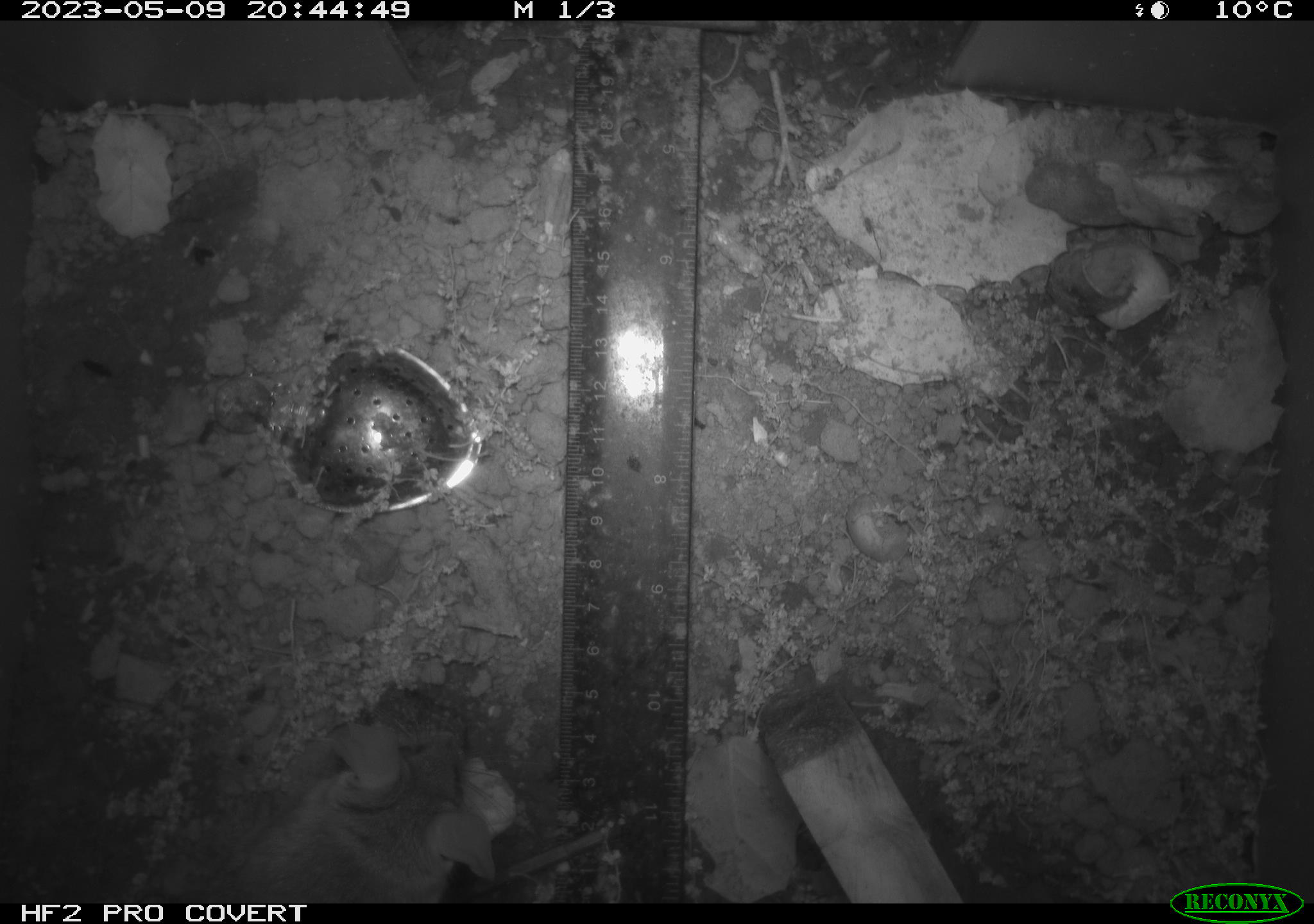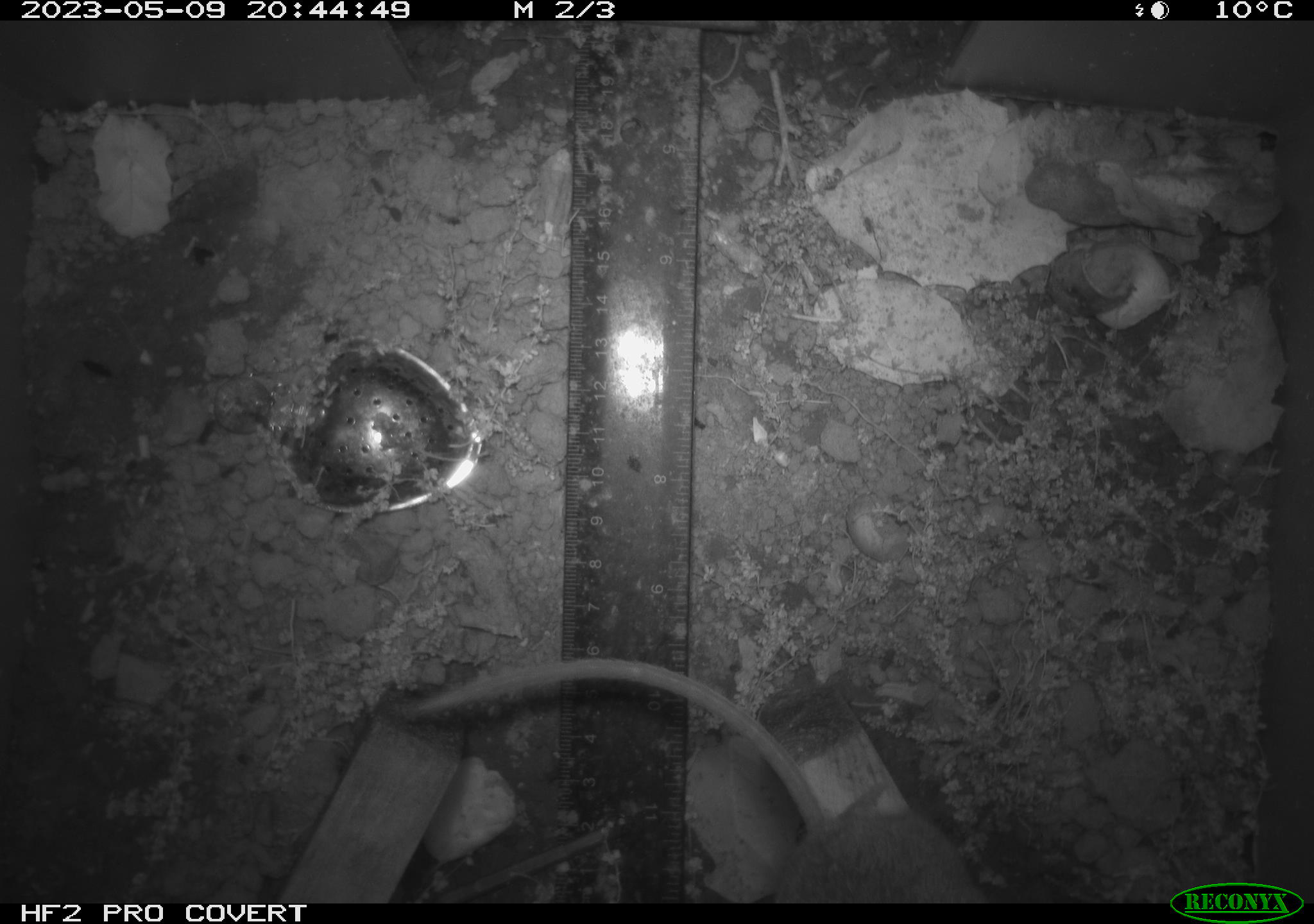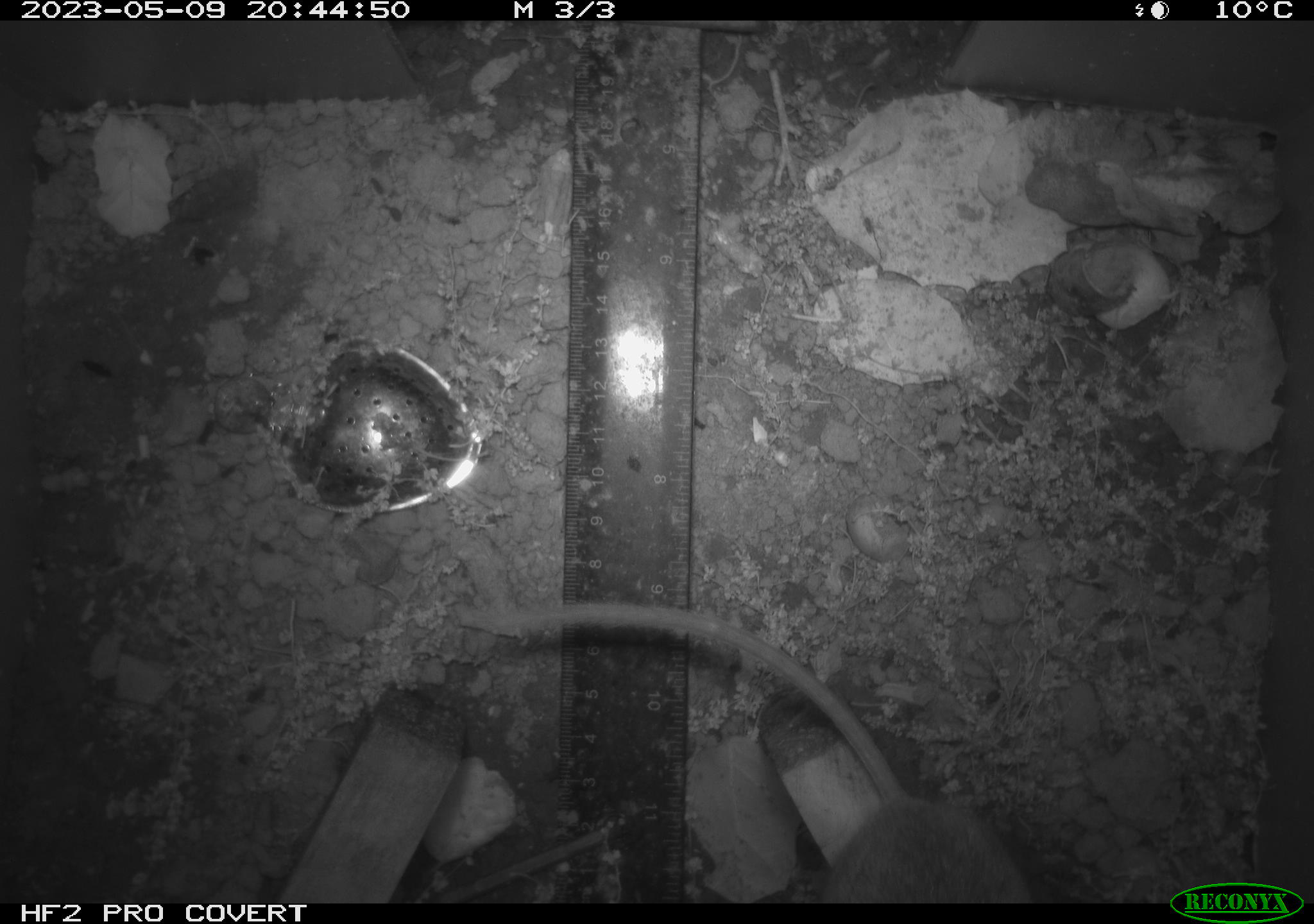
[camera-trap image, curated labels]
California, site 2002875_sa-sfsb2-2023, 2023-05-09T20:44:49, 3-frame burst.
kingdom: Animalia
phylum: Chordata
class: Mammalia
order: Rodentia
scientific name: Rodentia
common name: mouse species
Mouse species (Rodentia).